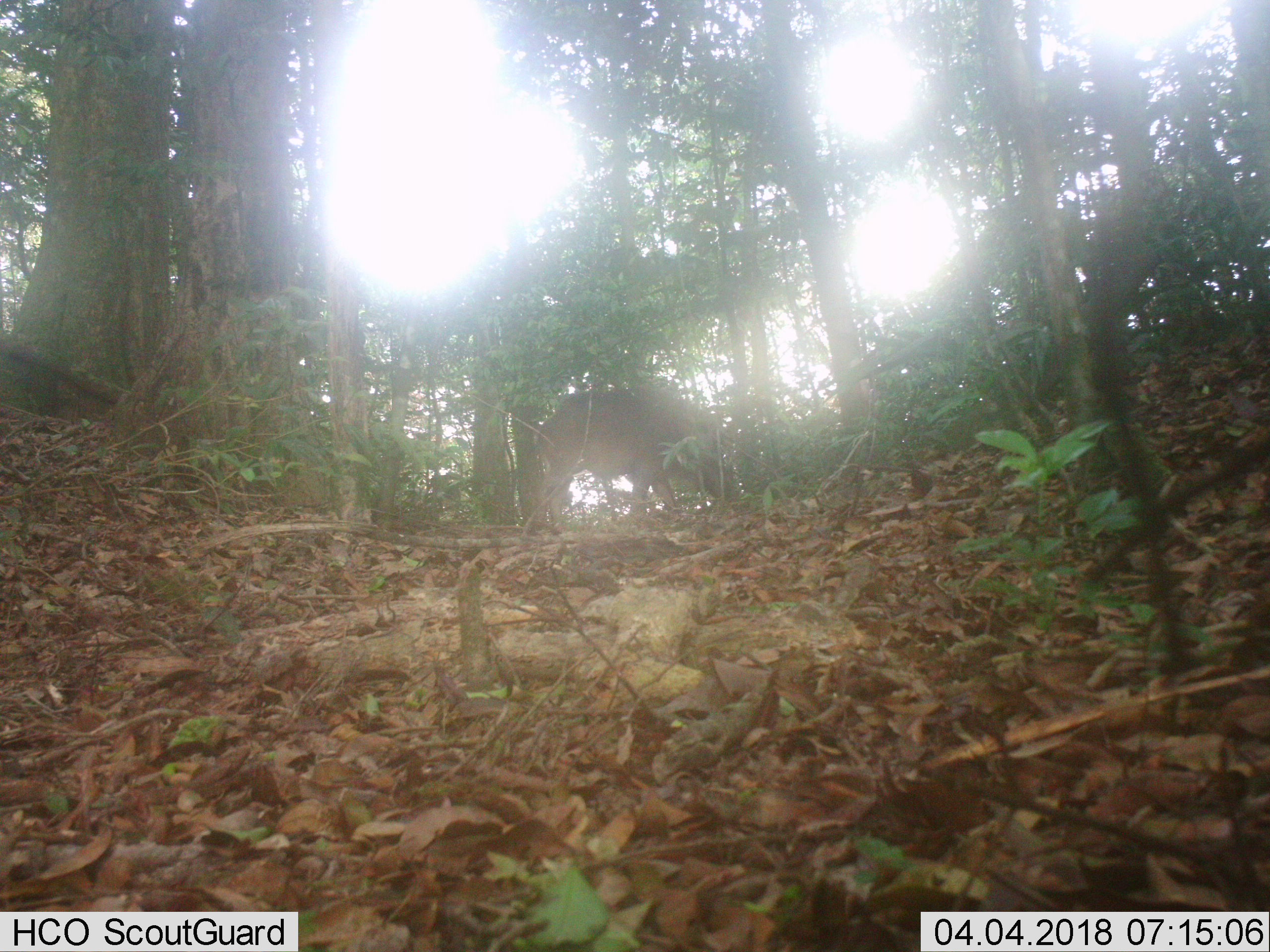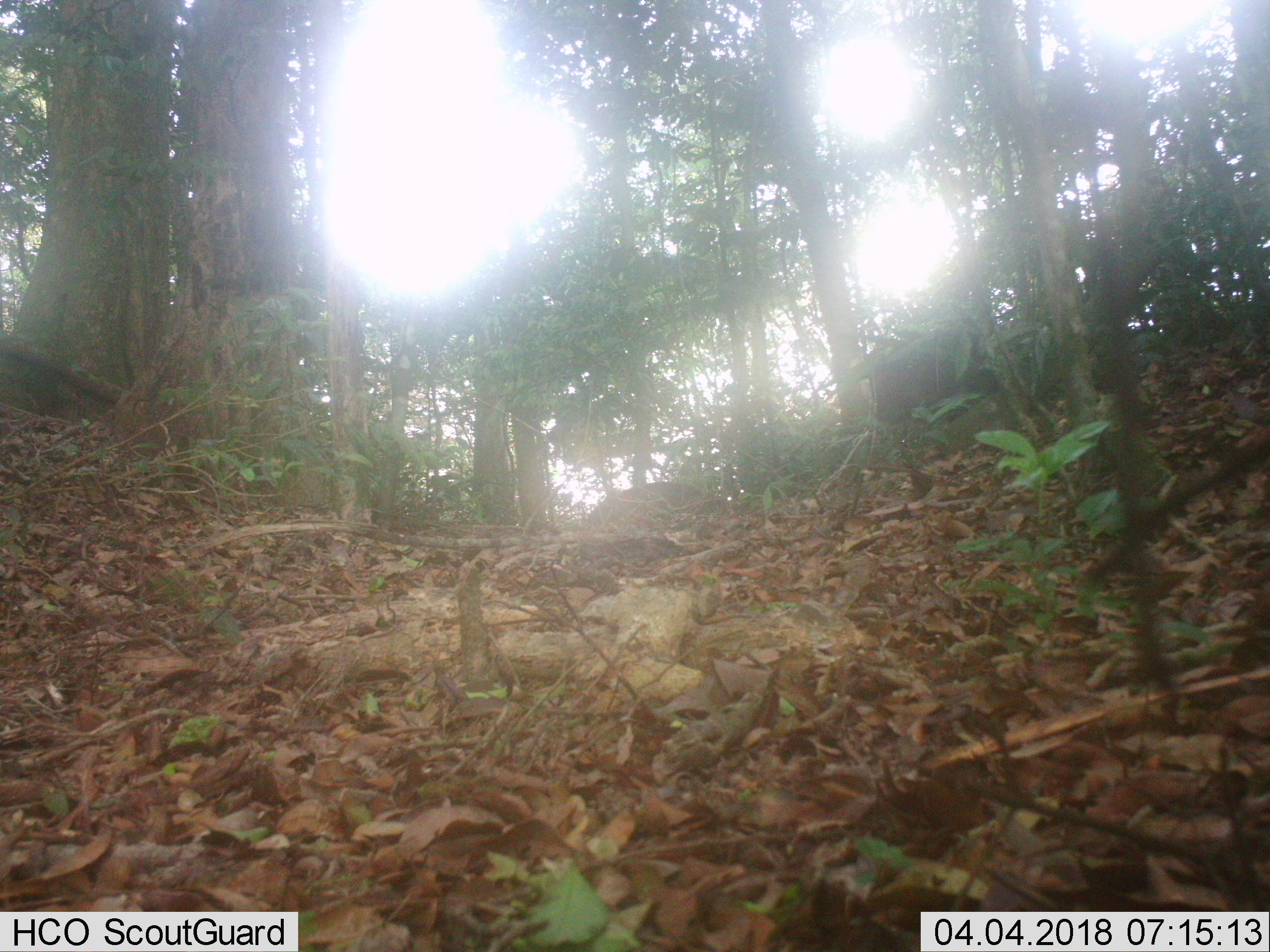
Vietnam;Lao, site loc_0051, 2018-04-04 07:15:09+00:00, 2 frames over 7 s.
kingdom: Animalia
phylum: Chordata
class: Mammalia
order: Artiodactyla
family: Suidae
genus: Sus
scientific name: Sus scrofa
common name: eurasian wild pig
Eurasian wild pig (Sus scrofa). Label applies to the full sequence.